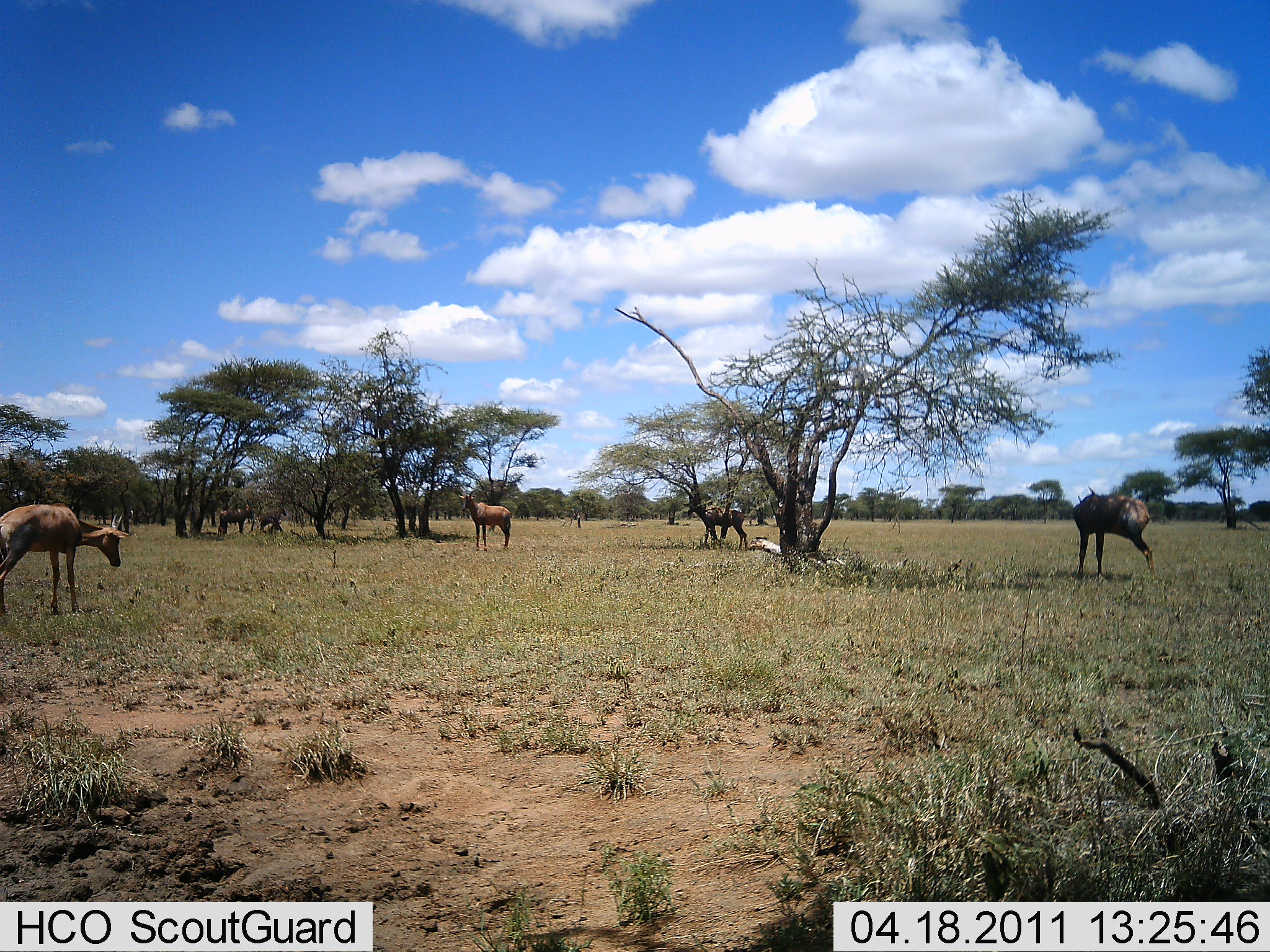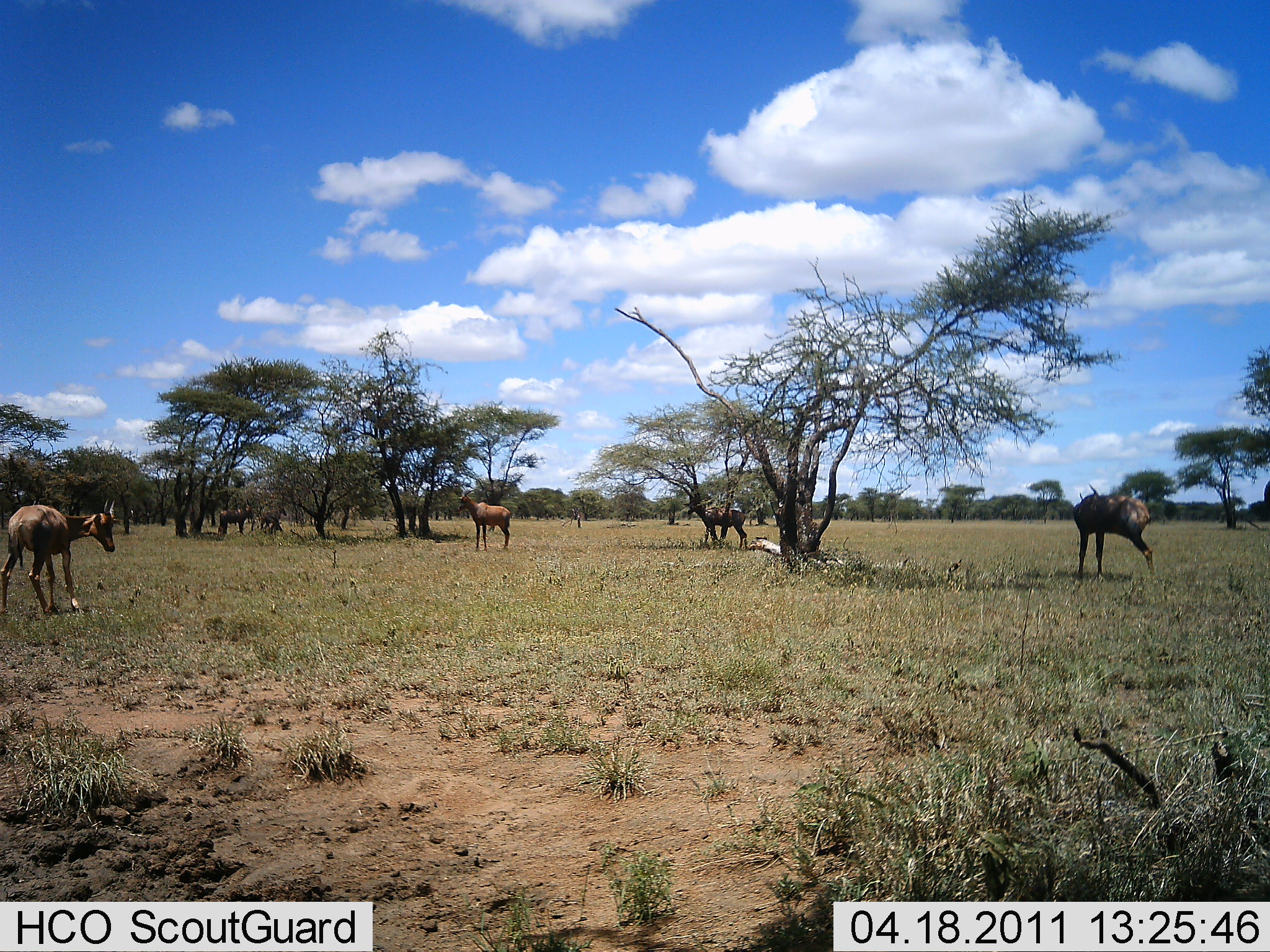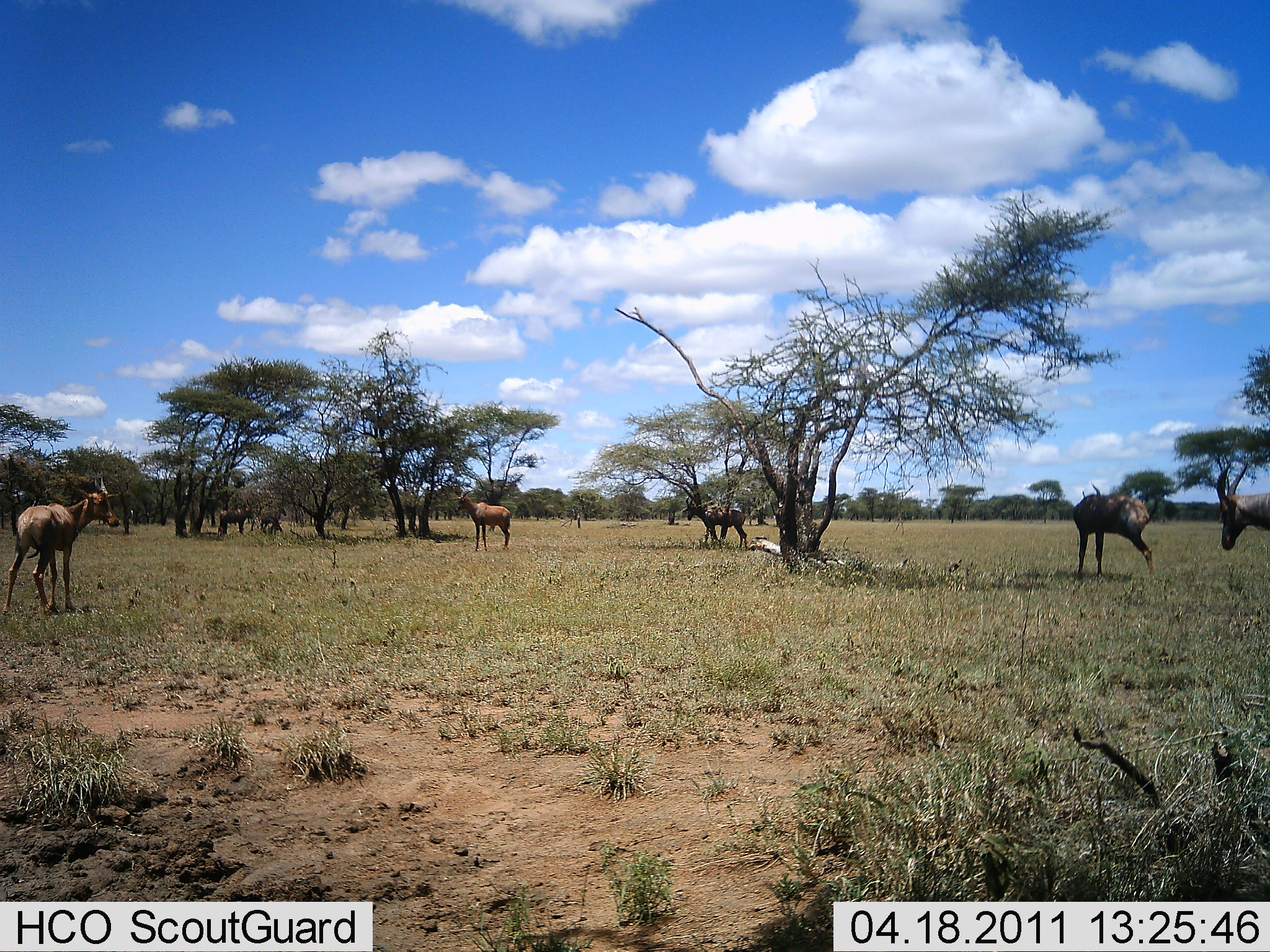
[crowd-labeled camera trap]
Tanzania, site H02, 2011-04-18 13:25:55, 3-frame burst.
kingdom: Animalia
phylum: Chordata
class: Mammalia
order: Artiodactyla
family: Bovidae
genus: Alcelaphus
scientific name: Alcelaphus buselaphus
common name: hartebeest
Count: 6.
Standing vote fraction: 100%.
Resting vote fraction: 0%.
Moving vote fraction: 0%.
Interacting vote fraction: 0%.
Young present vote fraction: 0%.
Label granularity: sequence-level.